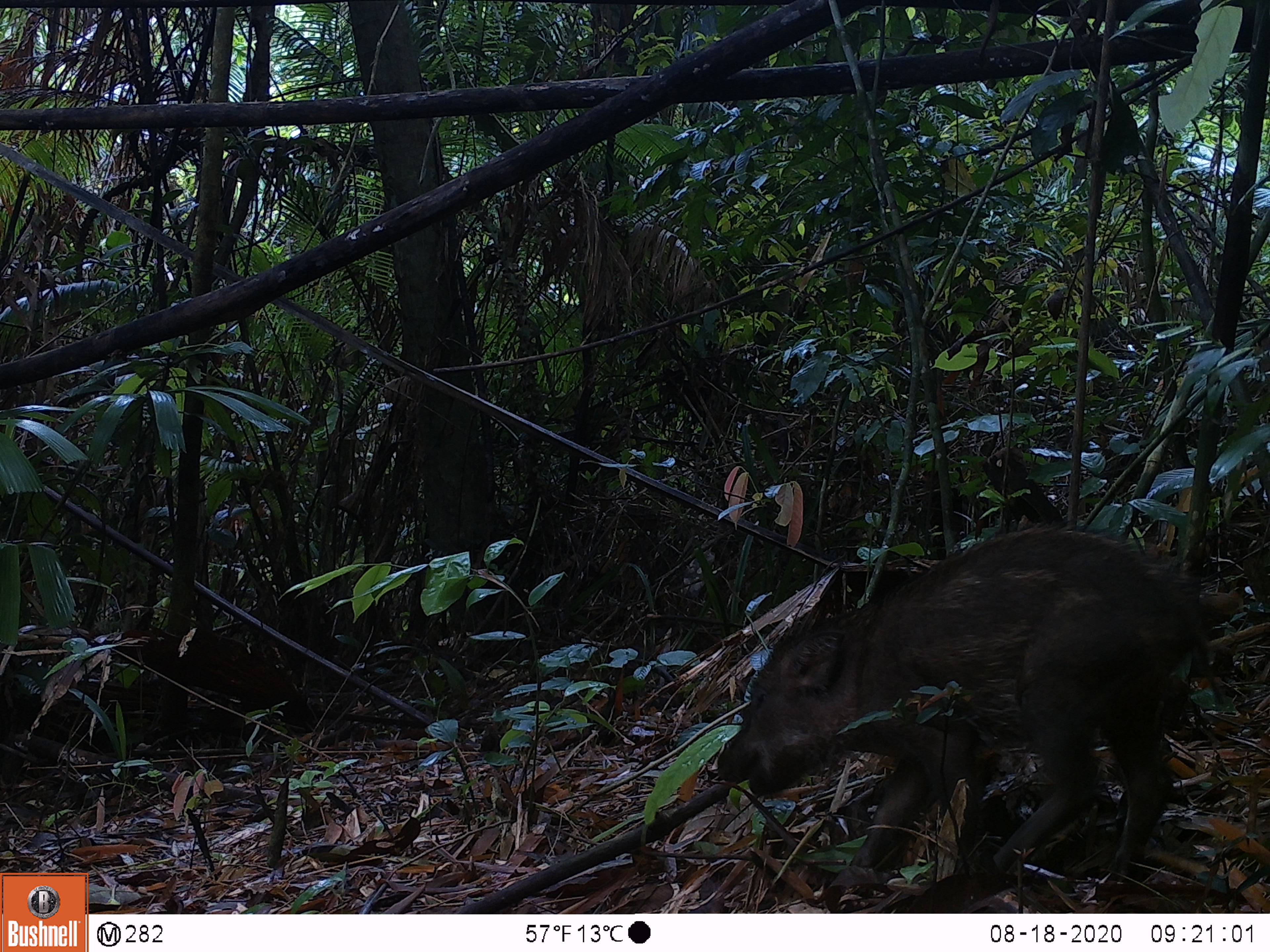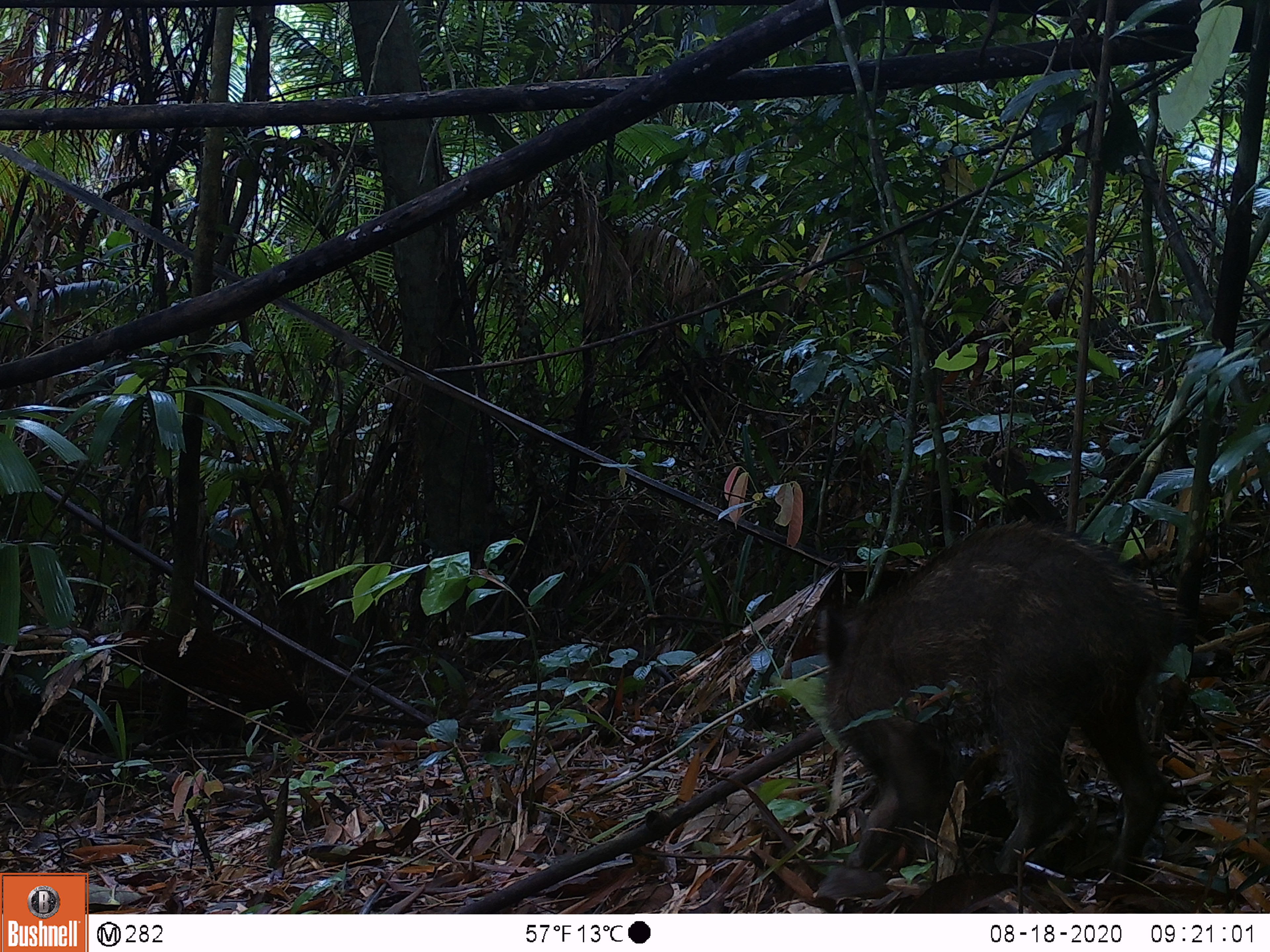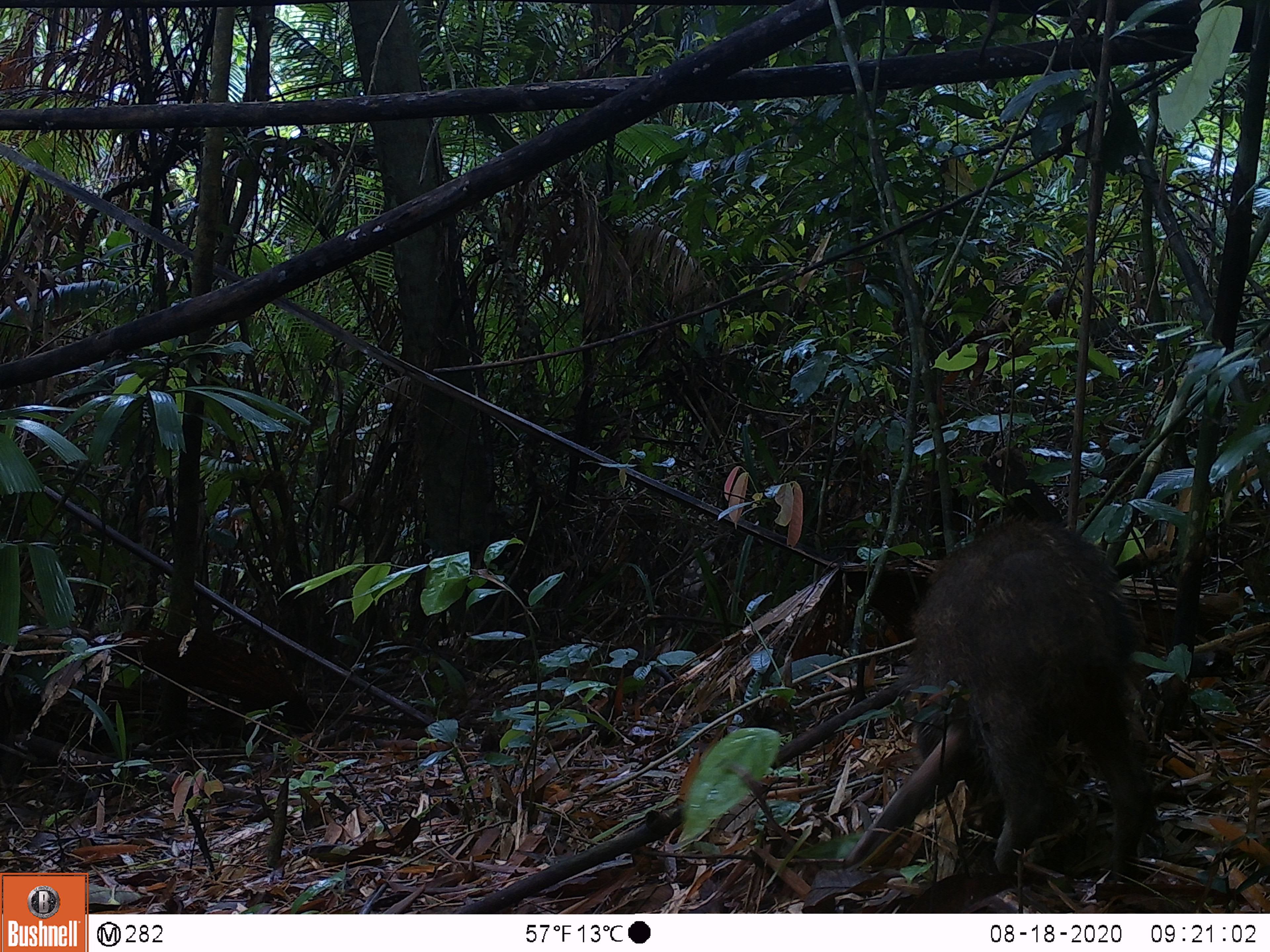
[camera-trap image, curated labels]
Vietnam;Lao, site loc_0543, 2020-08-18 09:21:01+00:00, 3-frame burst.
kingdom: Animalia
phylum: Chordata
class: Mammalia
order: Artiodactyla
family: Suidae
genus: Sus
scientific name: Sus scrofa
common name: eurasian wild pig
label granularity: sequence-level